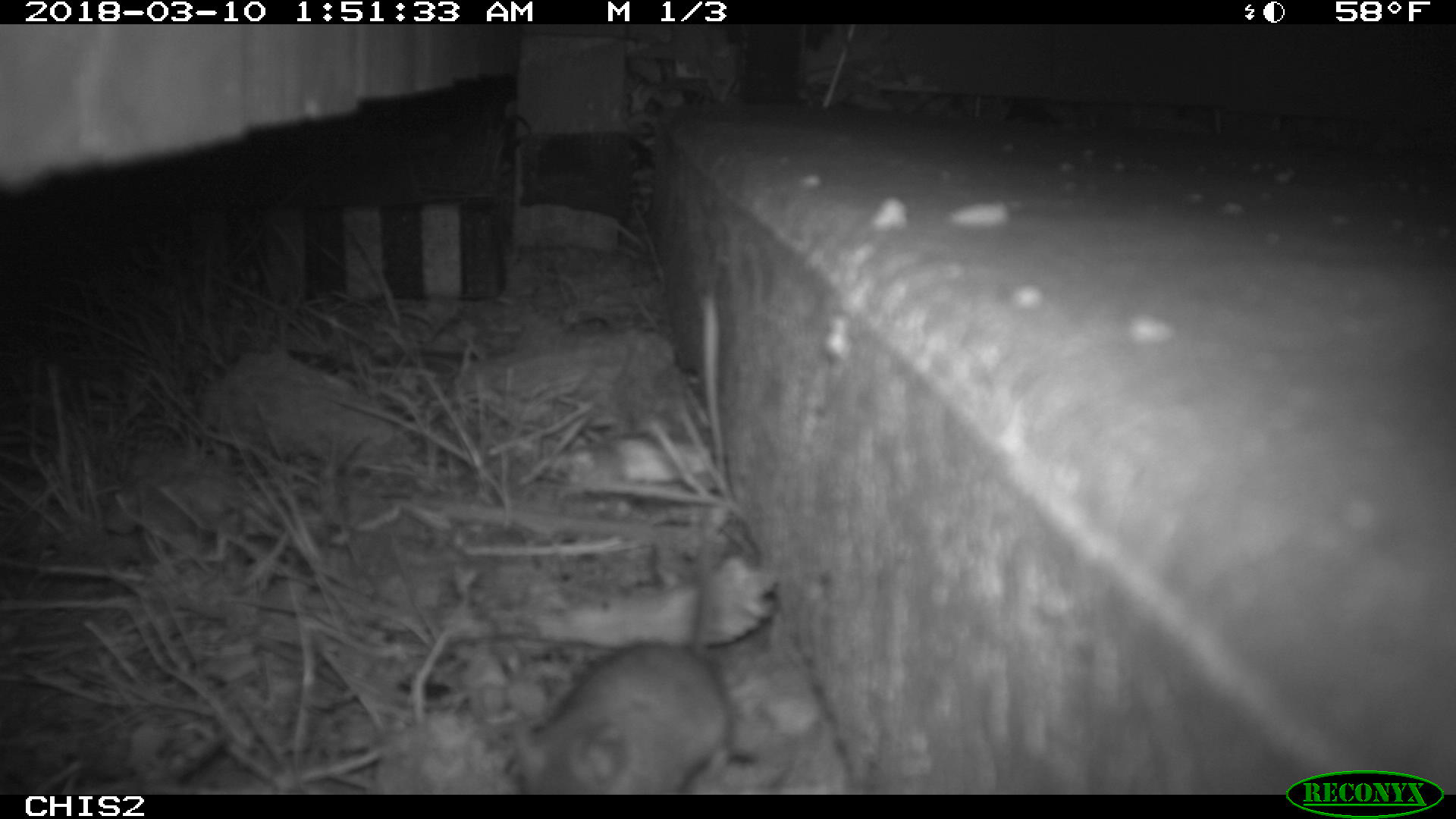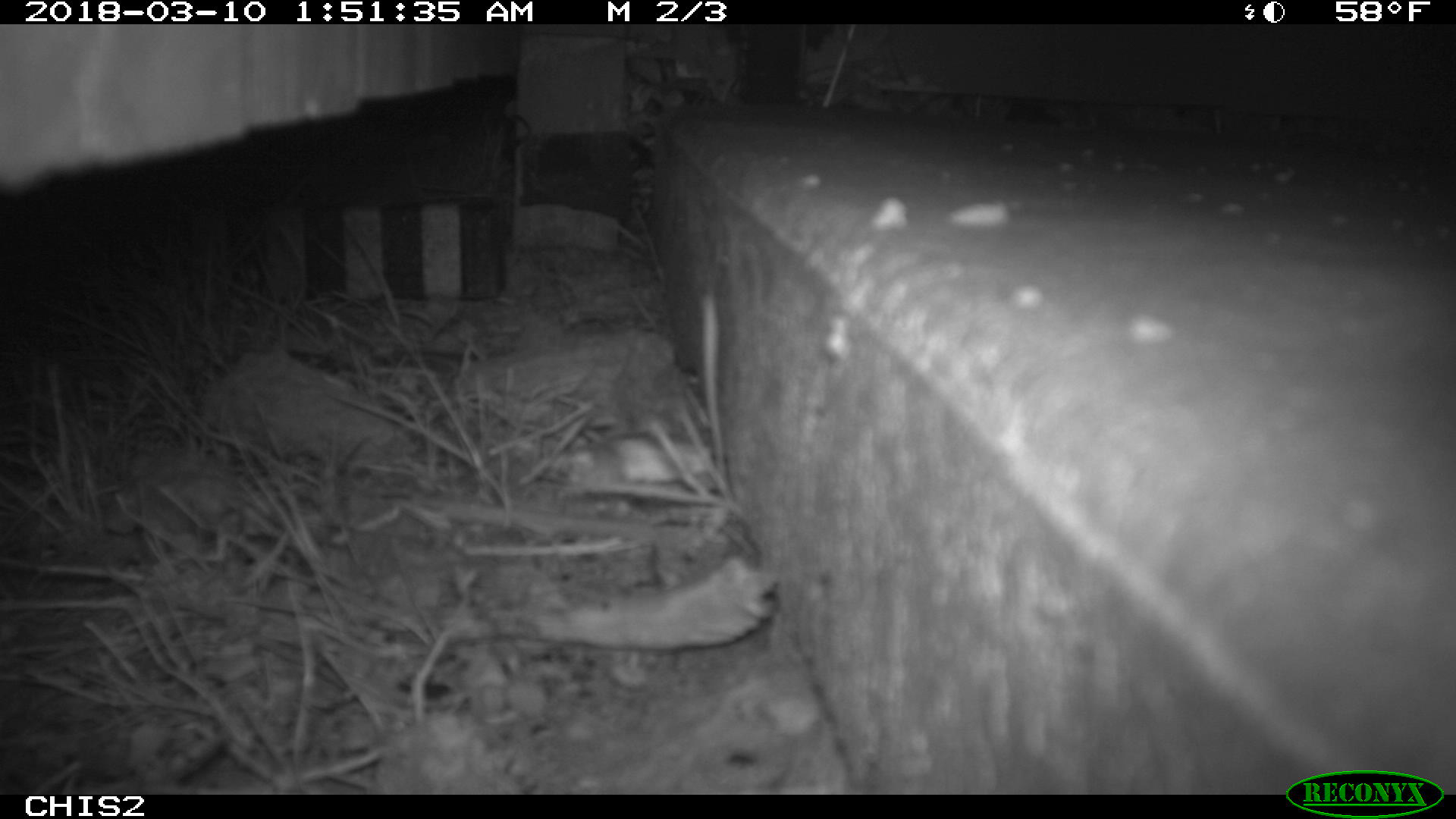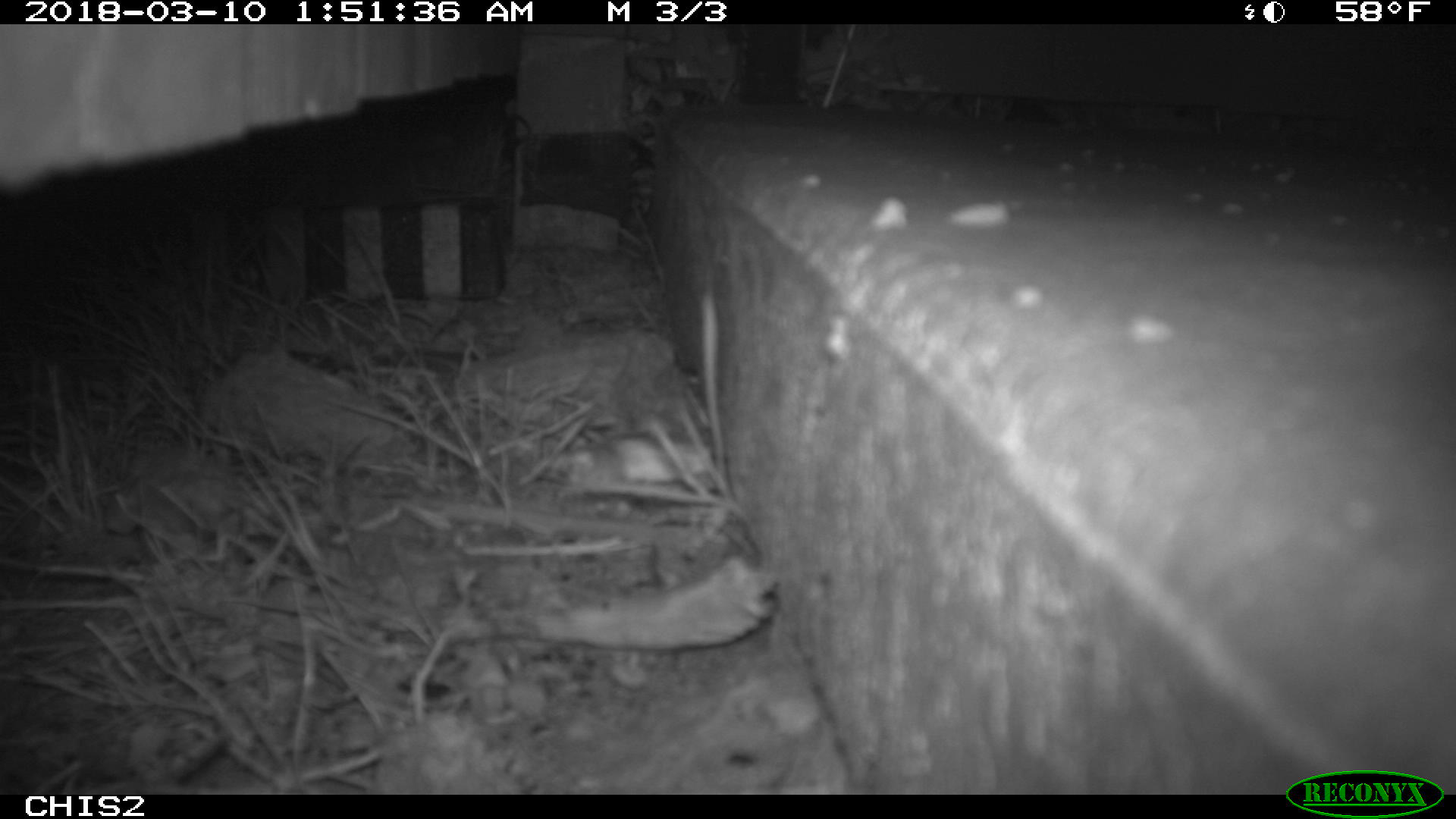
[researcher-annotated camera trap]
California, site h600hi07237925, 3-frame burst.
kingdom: Animalia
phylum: Chordata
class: Mammalia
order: Rodentia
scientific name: Rodentia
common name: rodent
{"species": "rodent (Rodentia)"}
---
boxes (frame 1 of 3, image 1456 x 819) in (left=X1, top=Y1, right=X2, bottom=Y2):
rodent: (left=538, top=533, right=736, bottom=795)